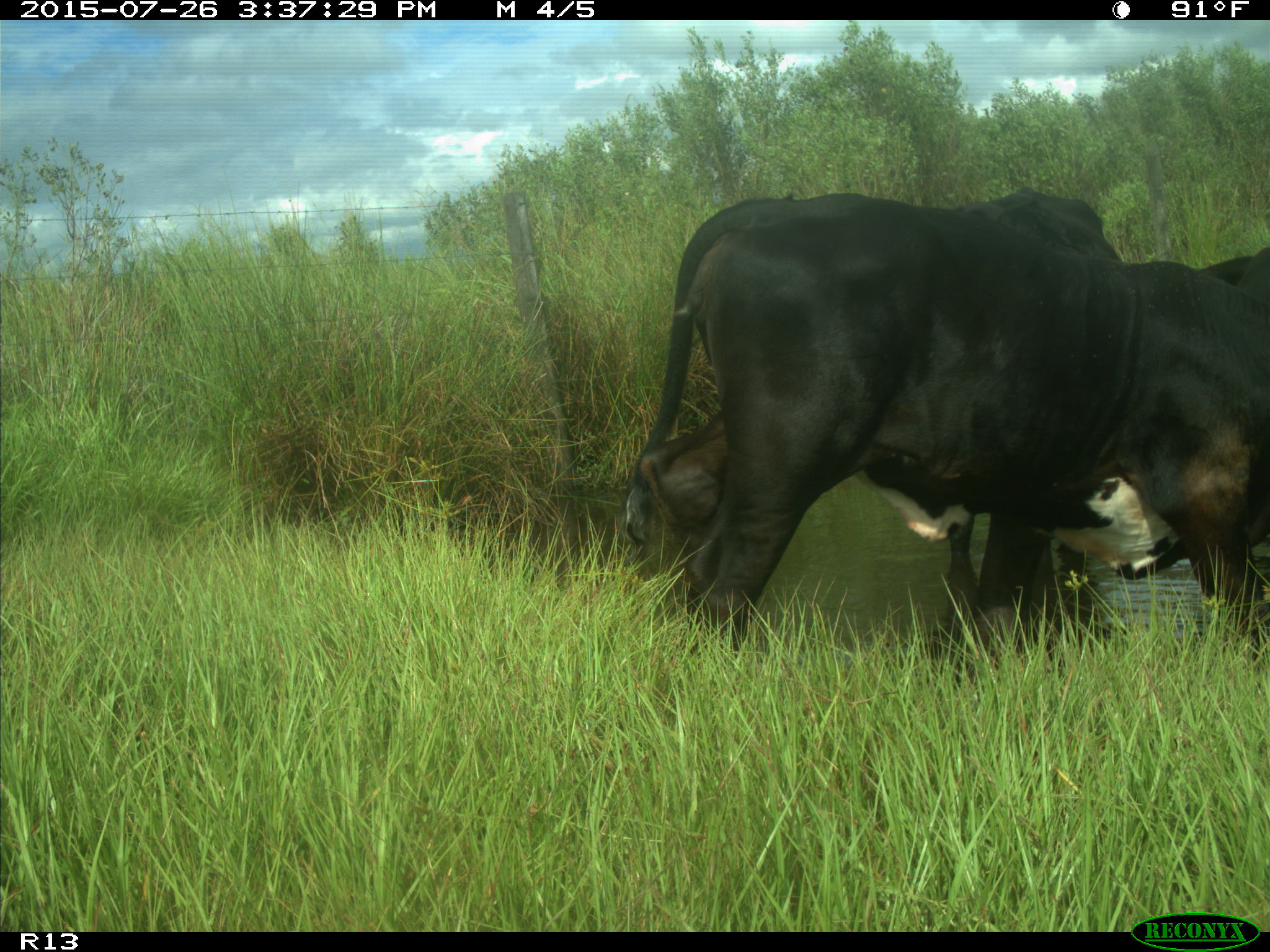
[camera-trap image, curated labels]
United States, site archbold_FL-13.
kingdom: Animalia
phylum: Chordata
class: Mammalia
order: Artiodactyla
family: Bovidae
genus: Bos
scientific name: Bos taurus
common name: domestic cow